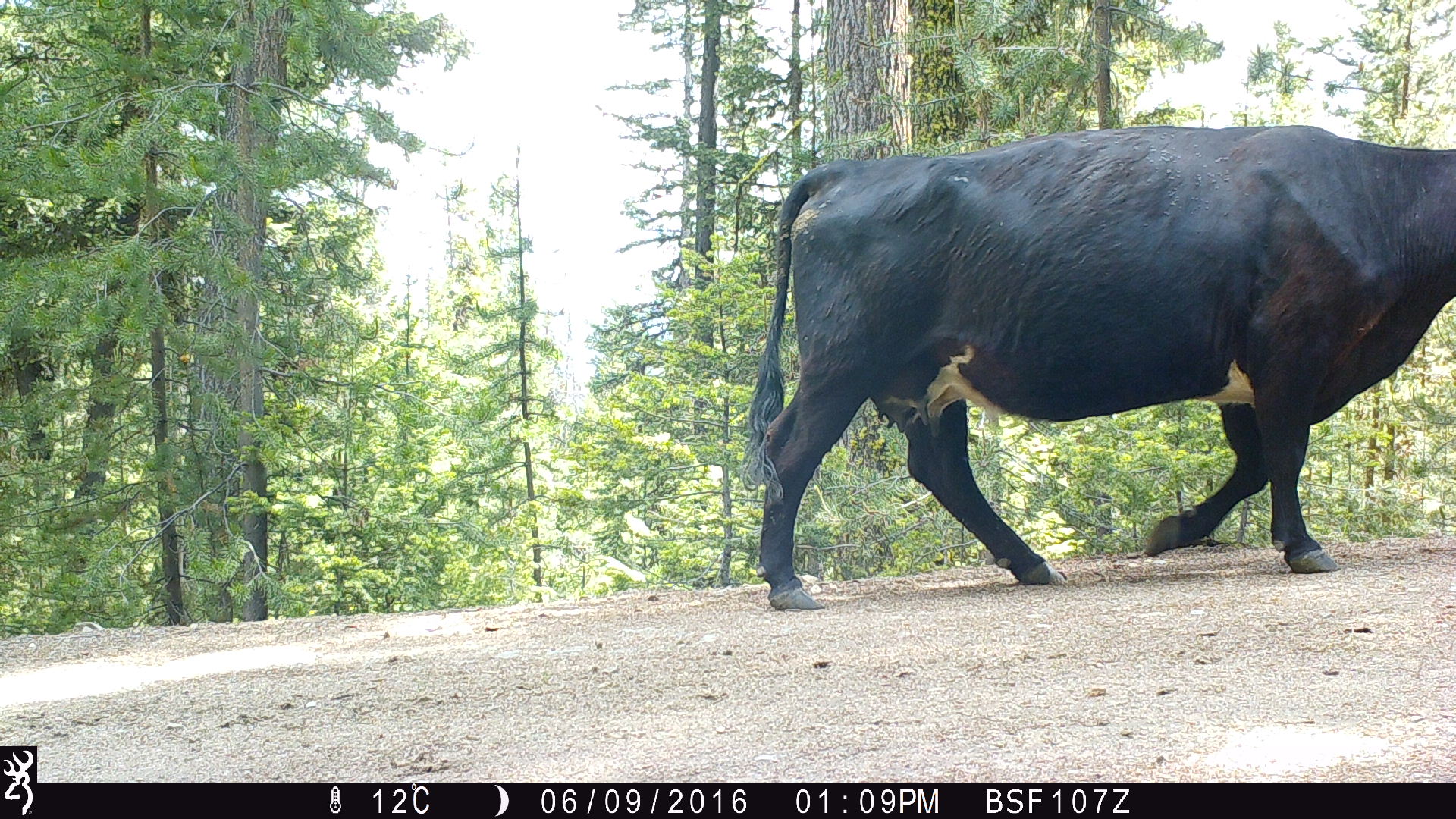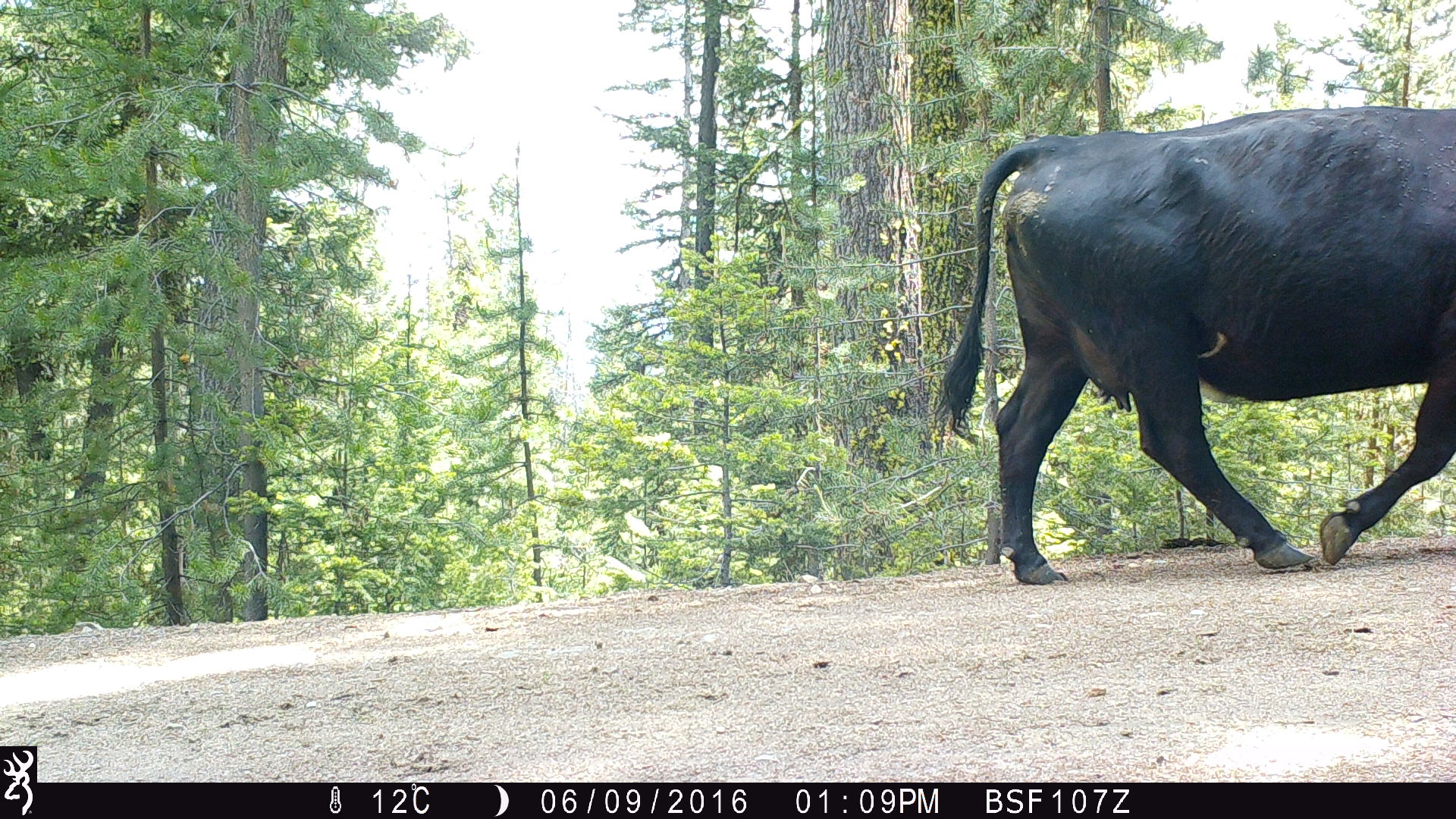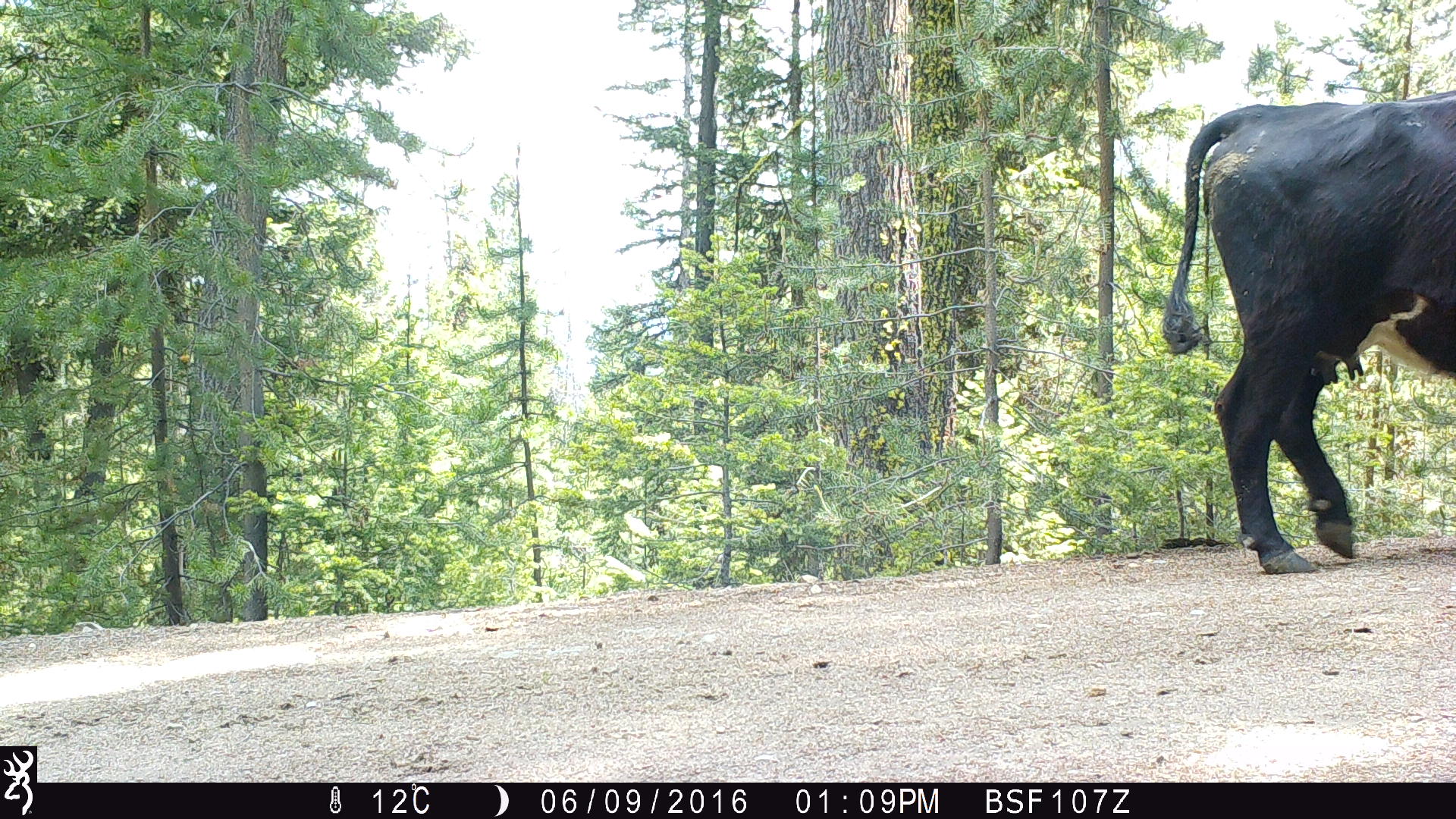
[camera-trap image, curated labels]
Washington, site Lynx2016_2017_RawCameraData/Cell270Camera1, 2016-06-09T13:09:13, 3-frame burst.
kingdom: Animalia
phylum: Chordata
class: Mammalia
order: Artiodactyla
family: Bovidae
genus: Bos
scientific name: Bos taurus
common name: domestic cattle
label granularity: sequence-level